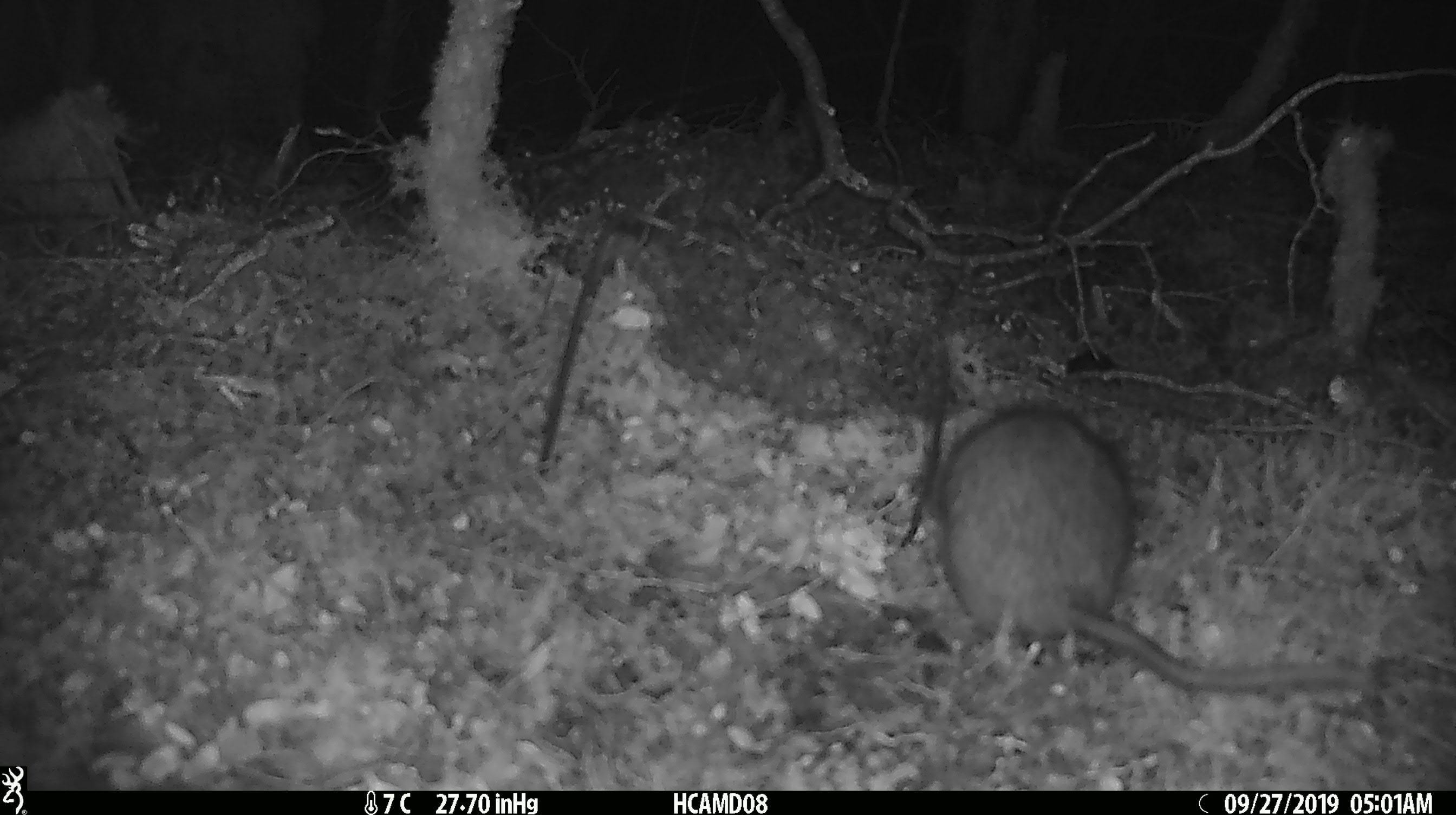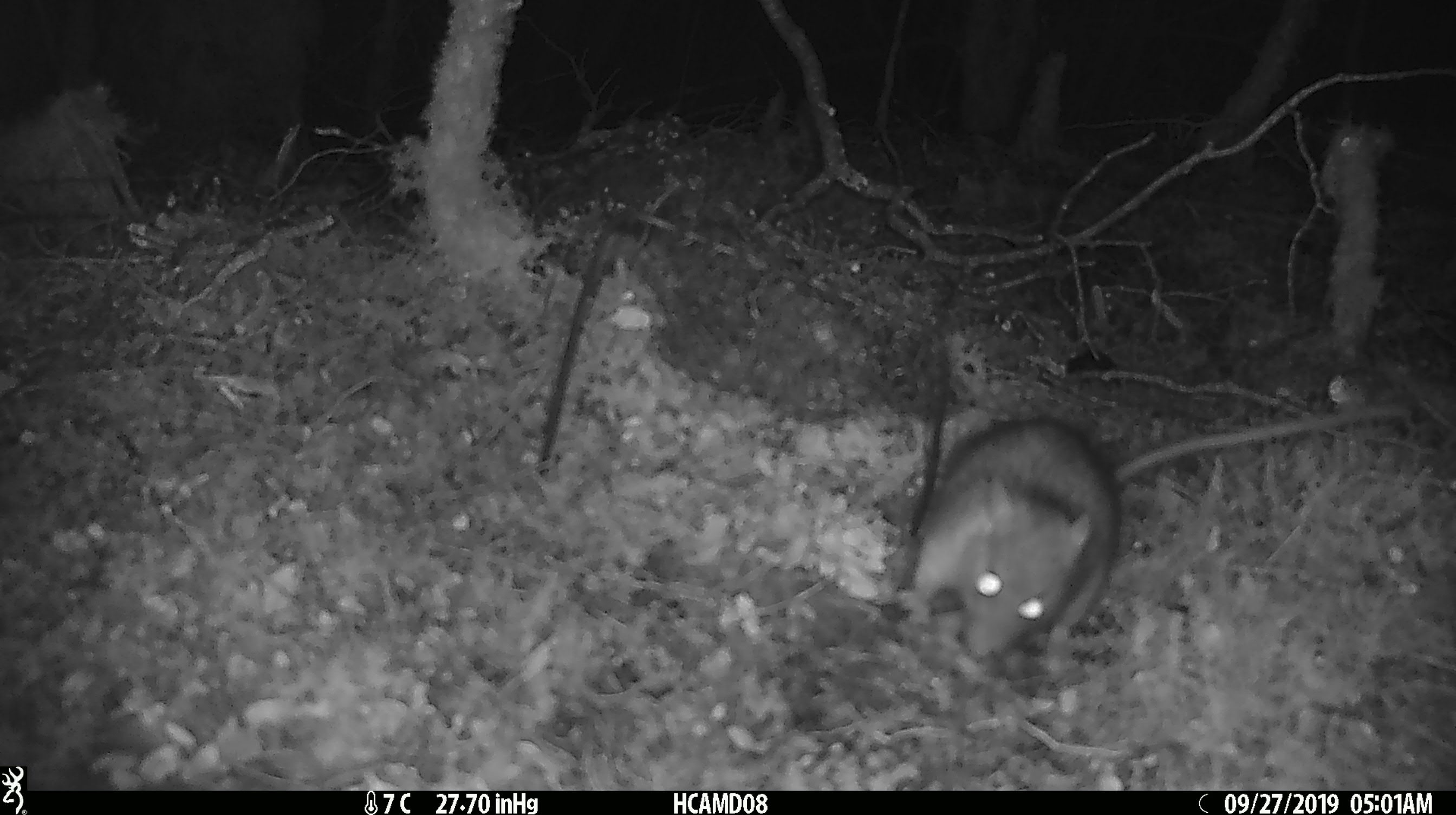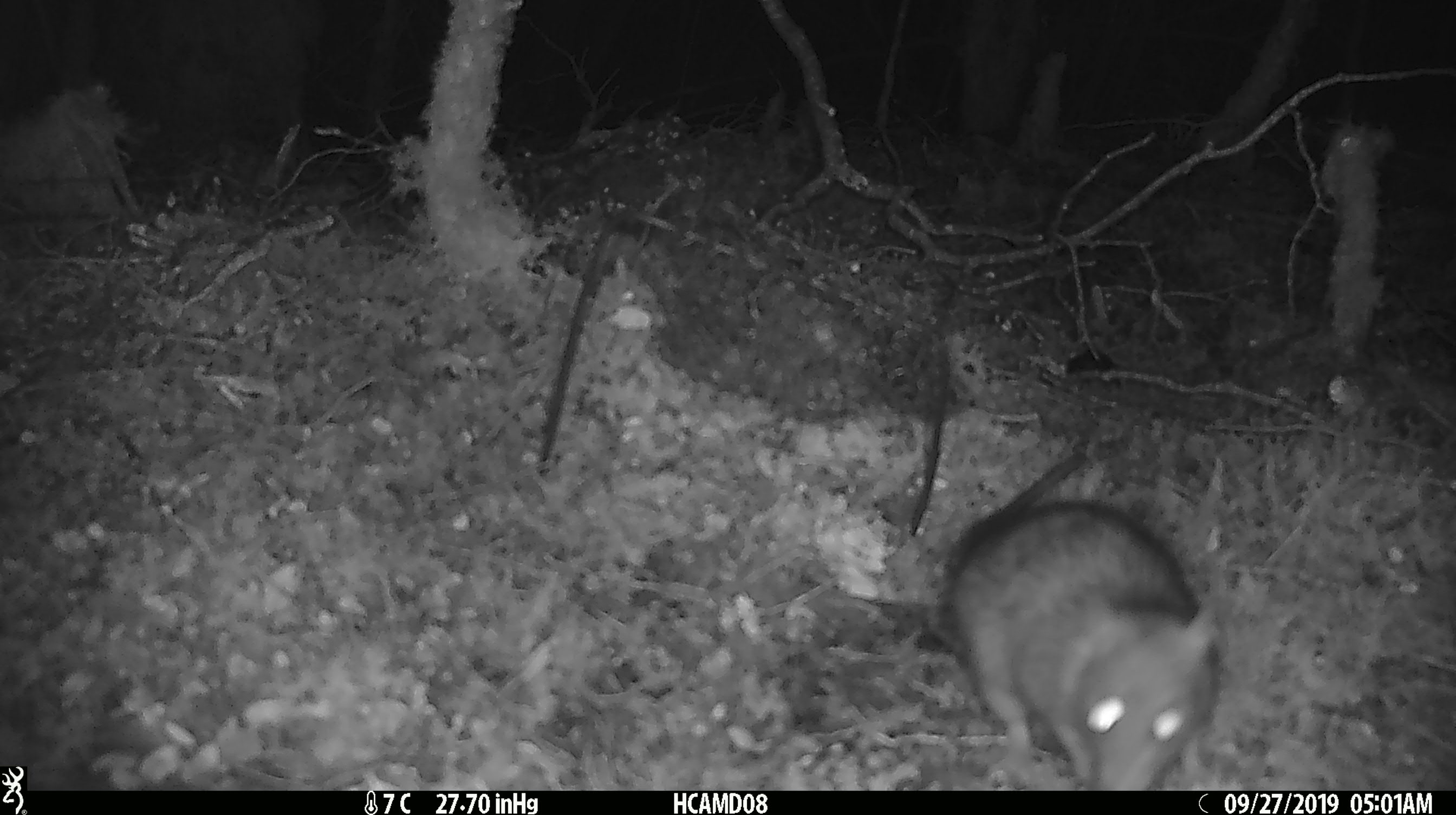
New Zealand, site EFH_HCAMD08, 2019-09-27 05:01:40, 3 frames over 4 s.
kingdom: Animalia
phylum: Chordata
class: Mammalia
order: Rodentia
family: Muridae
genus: Rattus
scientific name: Rattus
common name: rat